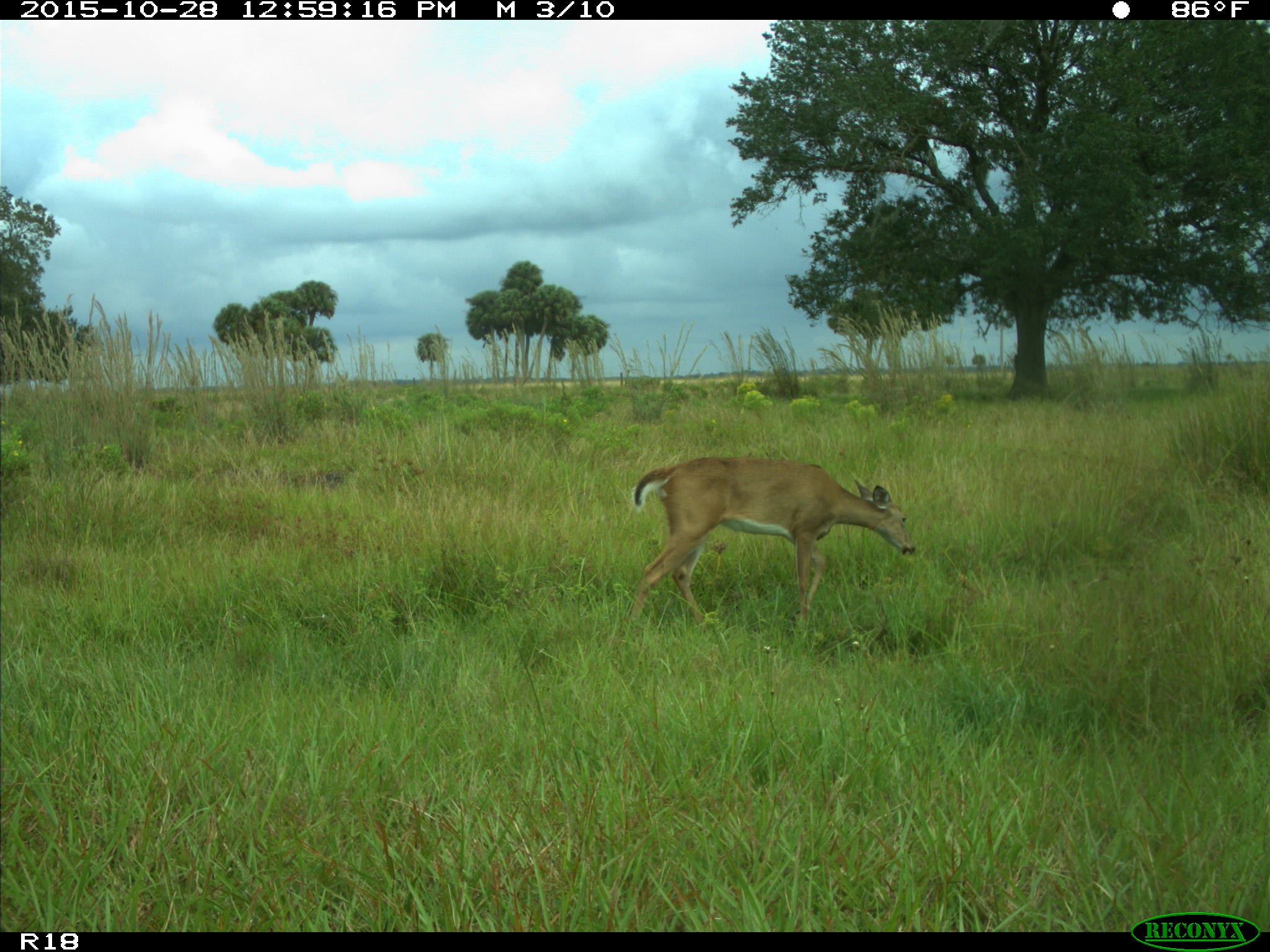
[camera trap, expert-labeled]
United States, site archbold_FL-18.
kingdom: Animalia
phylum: Chordata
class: Mammalia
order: Artiodactyla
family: Cervidae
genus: Odocoileus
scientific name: Odocoileus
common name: deer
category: unidentified deer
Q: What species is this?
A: Unidentified deer (deer) (Odocoileus).